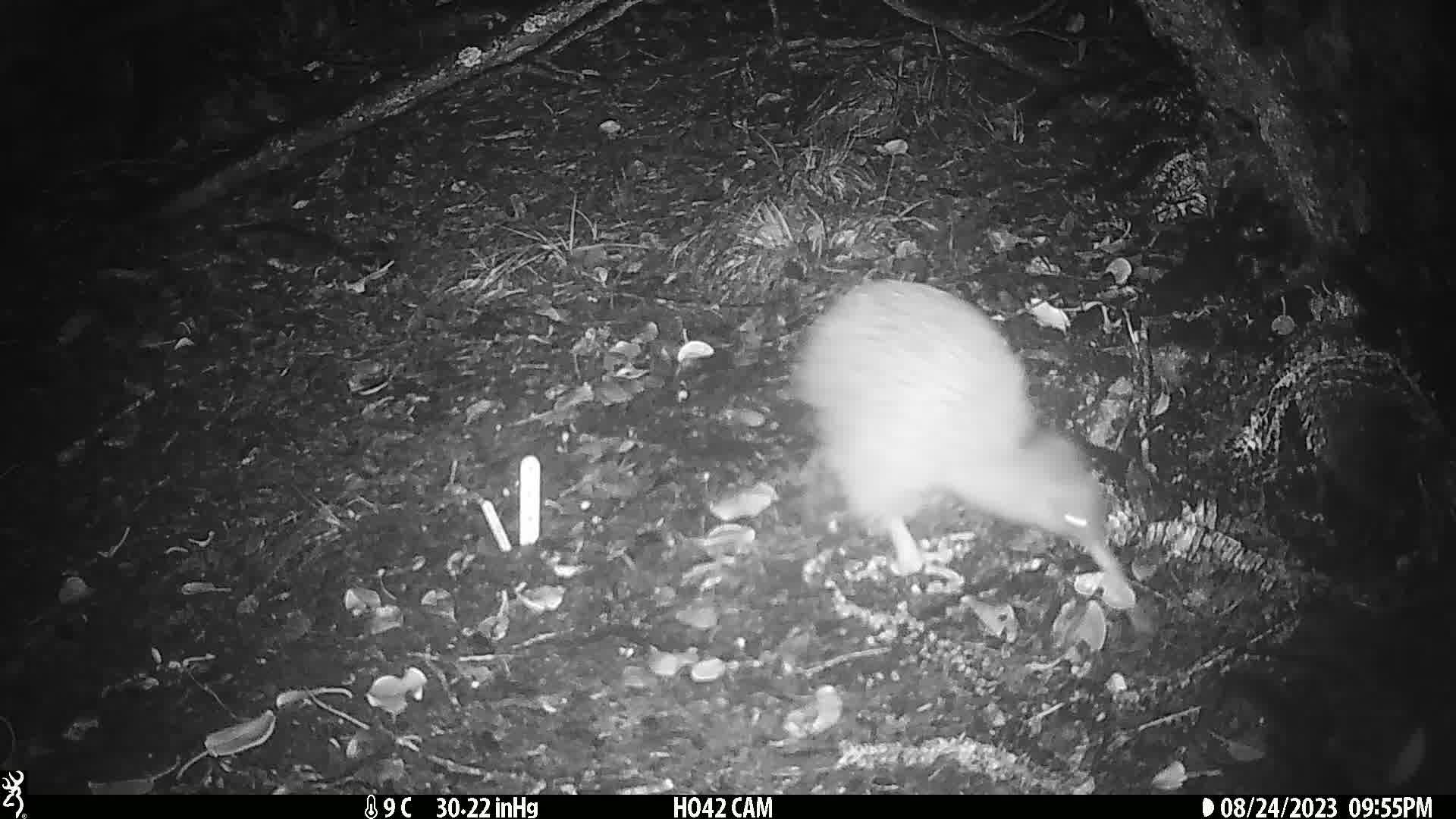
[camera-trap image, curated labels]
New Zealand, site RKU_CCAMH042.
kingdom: Animalia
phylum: Chordata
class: Aves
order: Apterygiformes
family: Apterygidae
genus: Apteryx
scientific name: Apteryx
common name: kiwi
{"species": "kiwi (Apteryx)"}